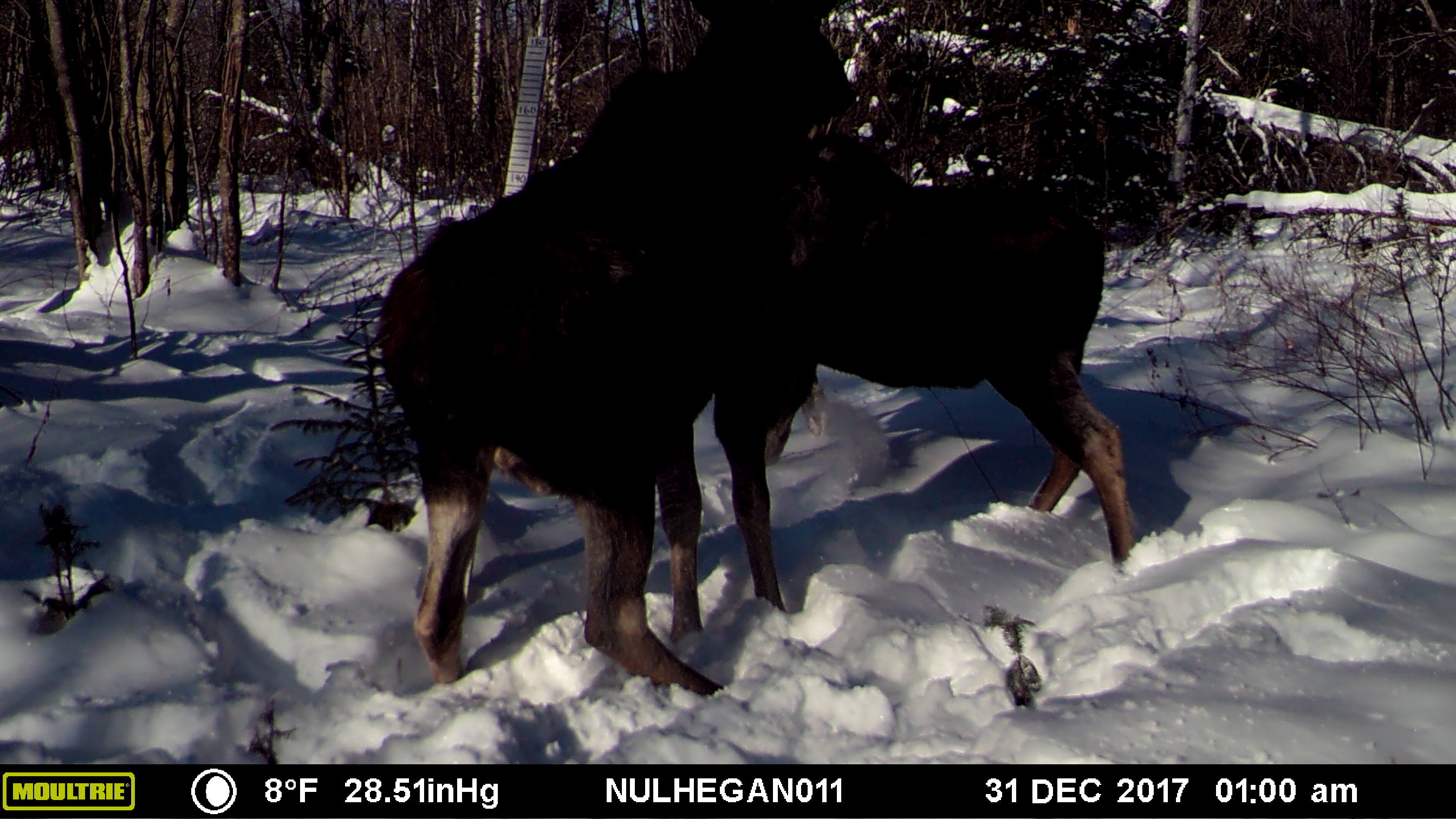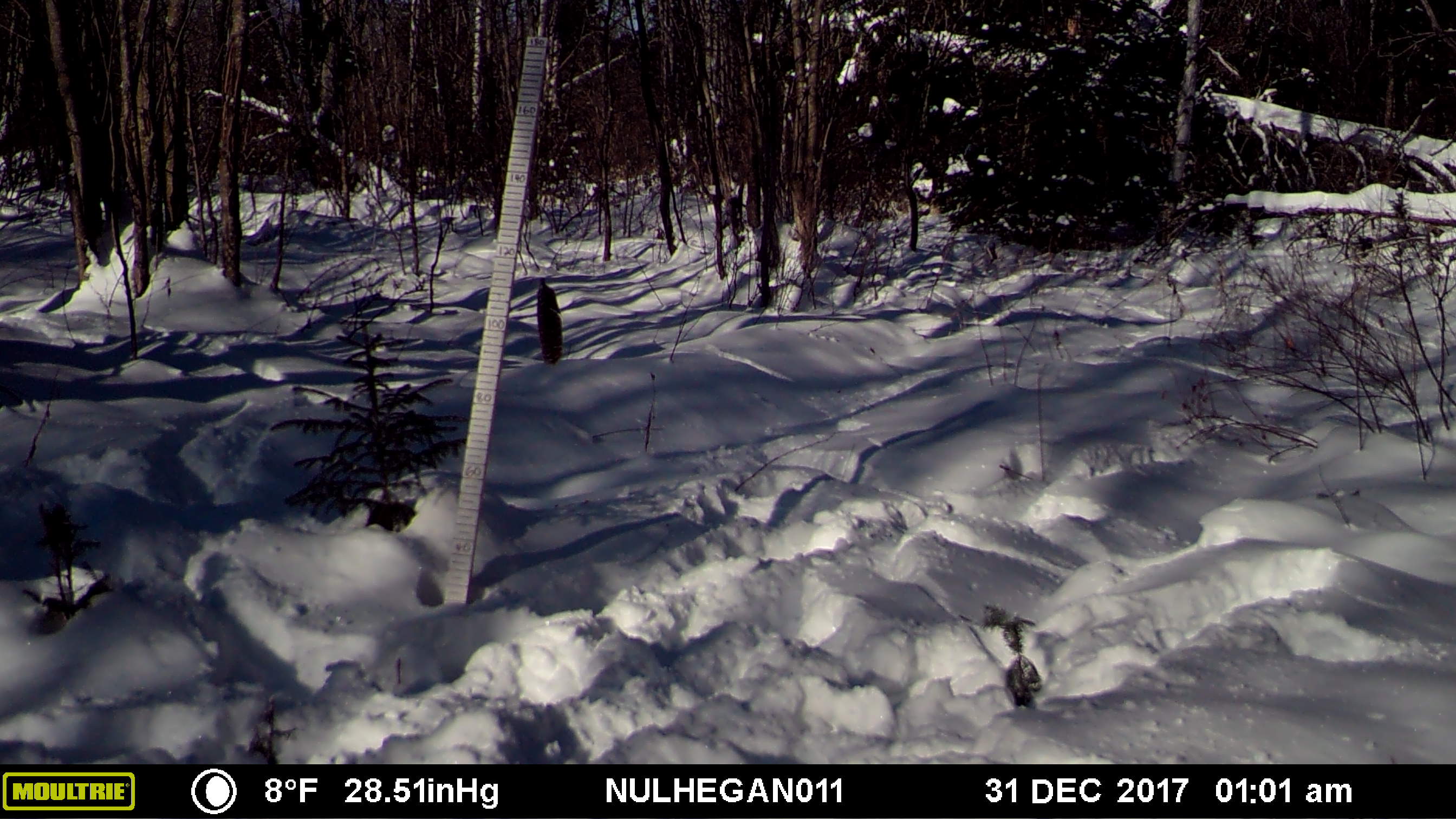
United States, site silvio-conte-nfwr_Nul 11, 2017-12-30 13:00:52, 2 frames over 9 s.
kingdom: Animalia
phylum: Chordata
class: Mammalia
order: Artiodactyla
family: Cervidae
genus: Alces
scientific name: Alces alces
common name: moose